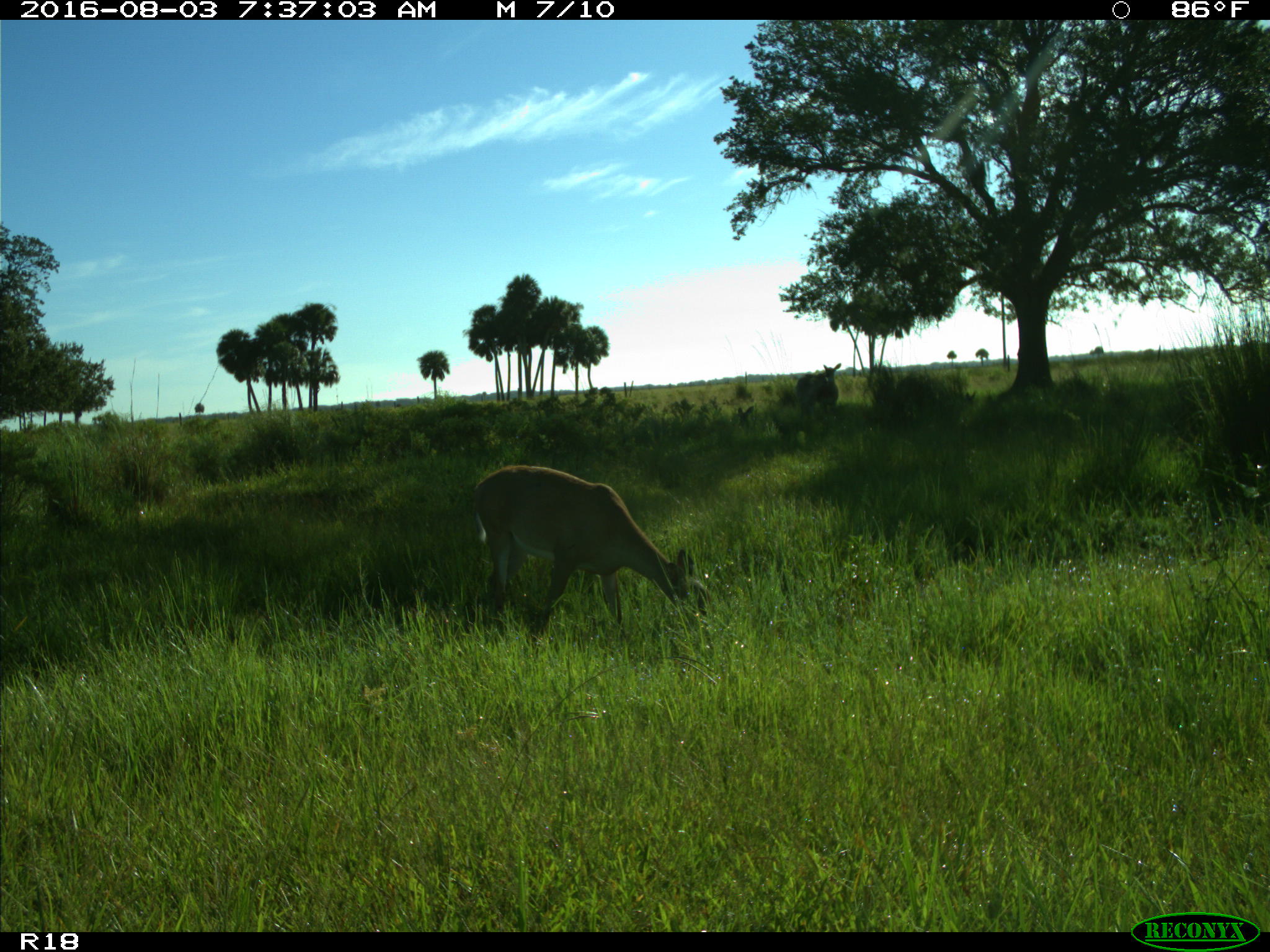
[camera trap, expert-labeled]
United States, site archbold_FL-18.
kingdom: Animalia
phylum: Chordata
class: Mammalia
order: Artiodactyla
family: Cervidae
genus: Odocoileus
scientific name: Odocoileus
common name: deer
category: unidentified deer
Unidentified deer (deer) (Odocoileus).